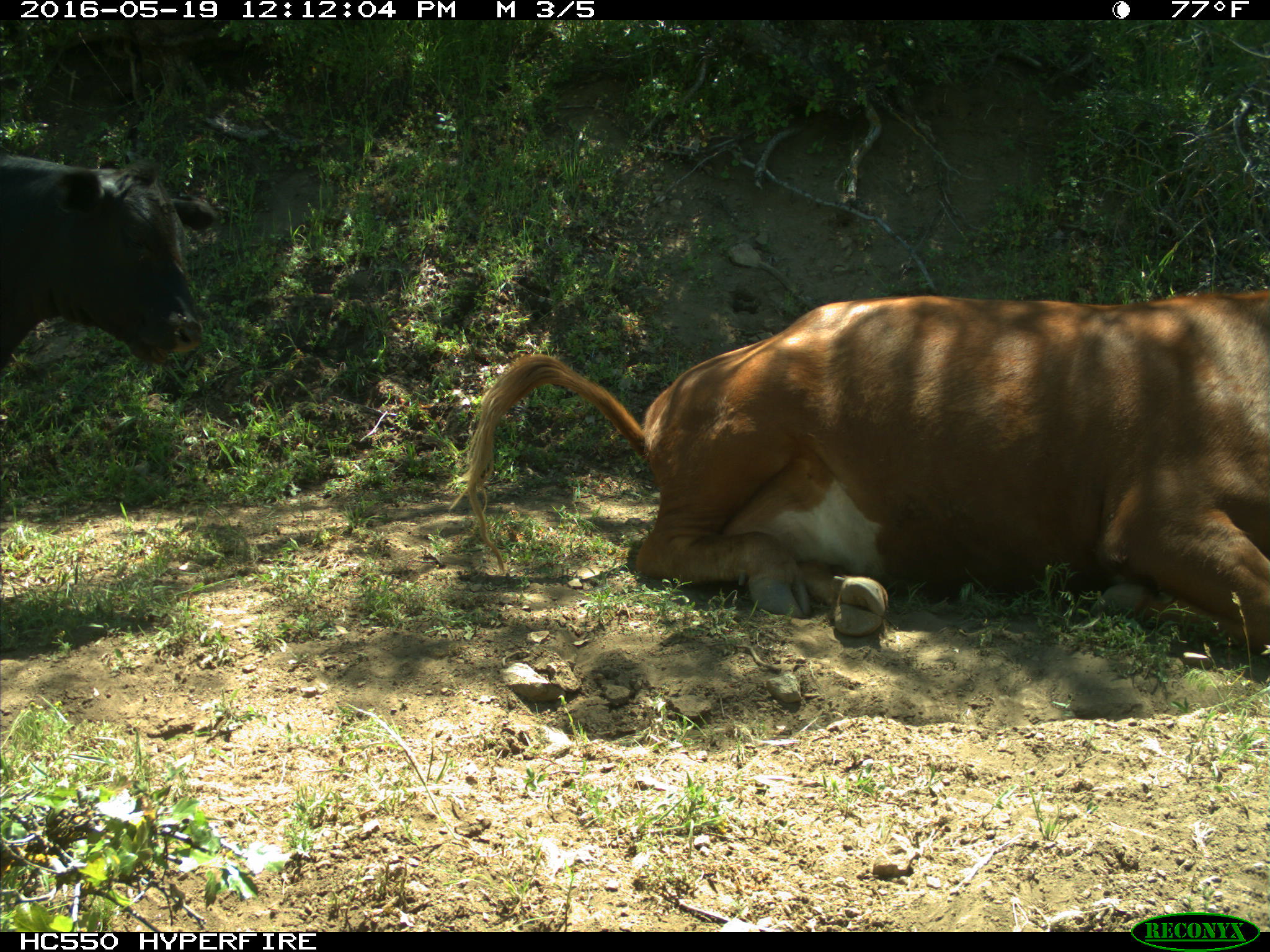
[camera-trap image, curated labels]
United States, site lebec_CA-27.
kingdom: Animalia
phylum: Chordata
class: Mammalia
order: Artiodactyla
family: Bovidae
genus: Bos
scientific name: Bos taurus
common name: domestic cow